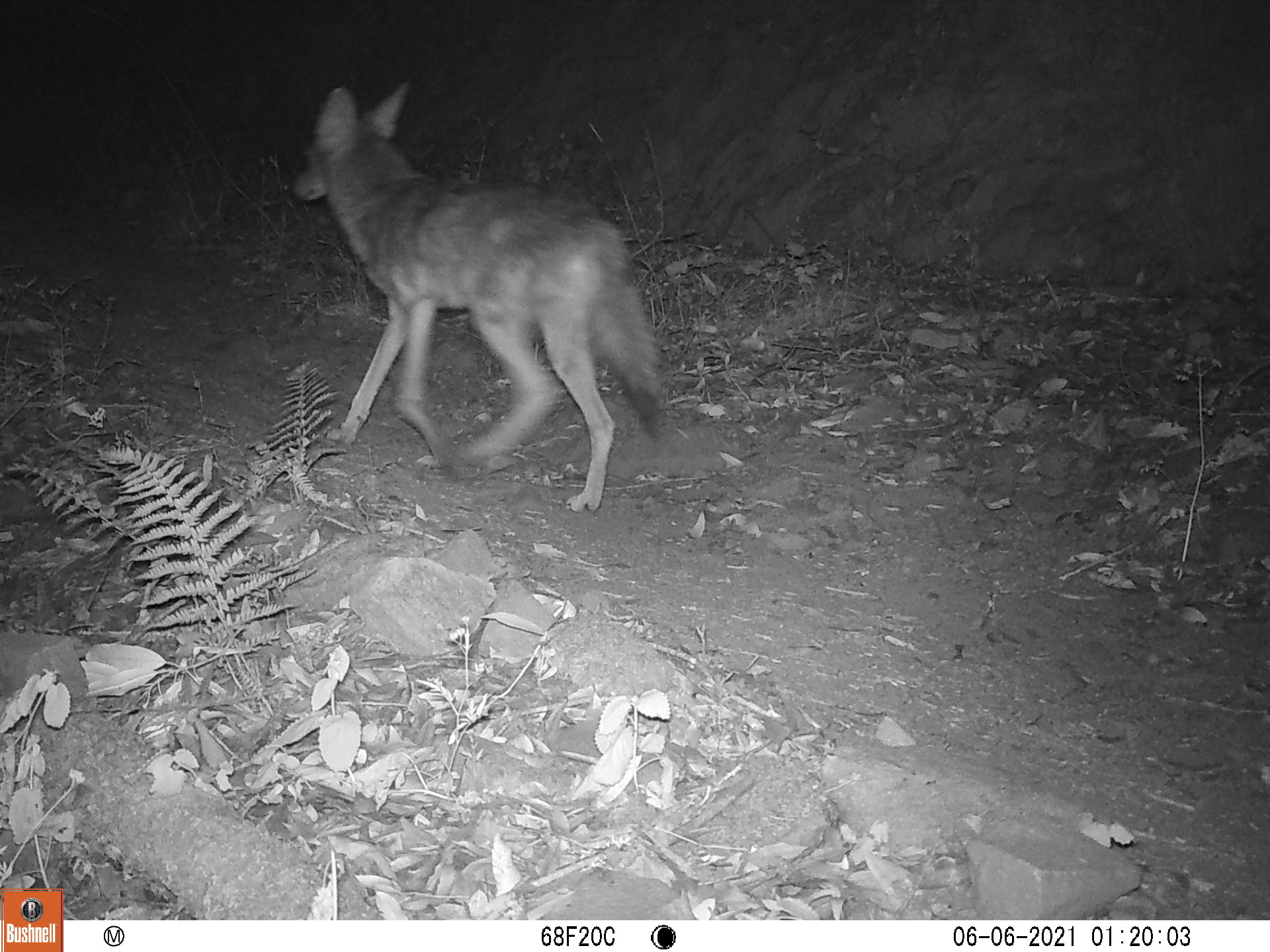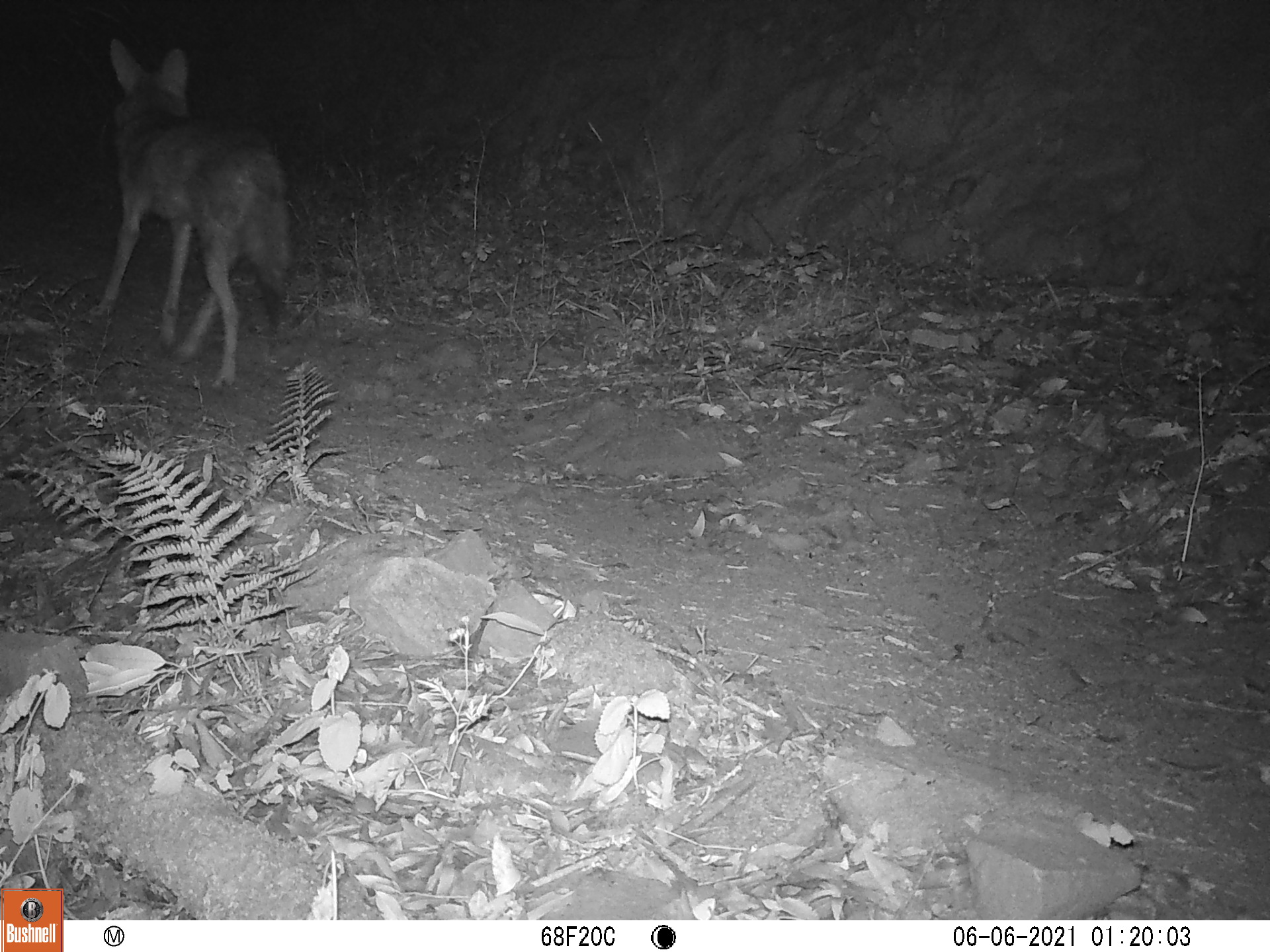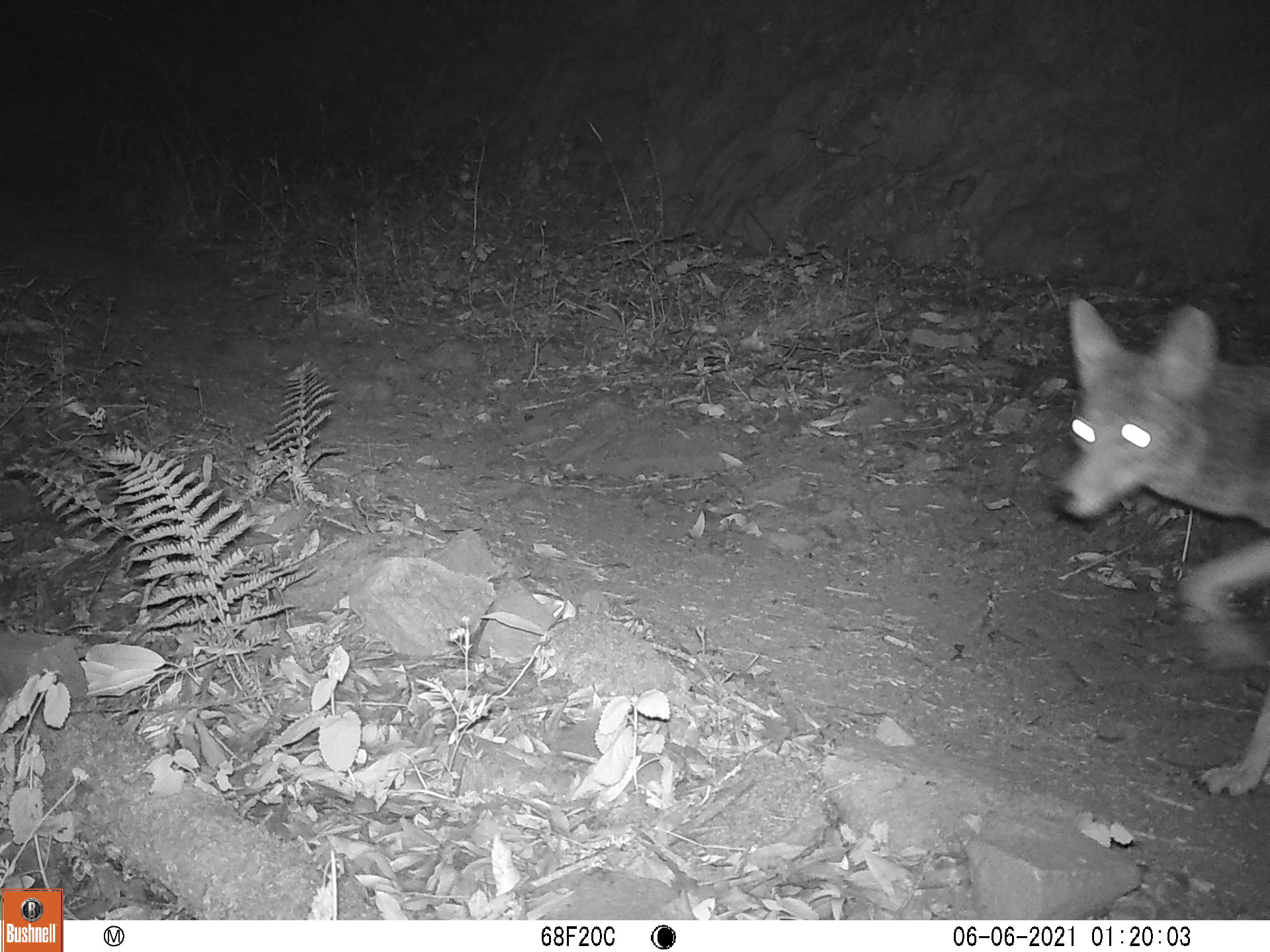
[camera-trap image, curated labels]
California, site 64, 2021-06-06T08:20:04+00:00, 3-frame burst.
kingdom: Animalia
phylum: Chordata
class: Mammalia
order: Carnivora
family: Canidae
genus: Canis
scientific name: Canis latrans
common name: coyote